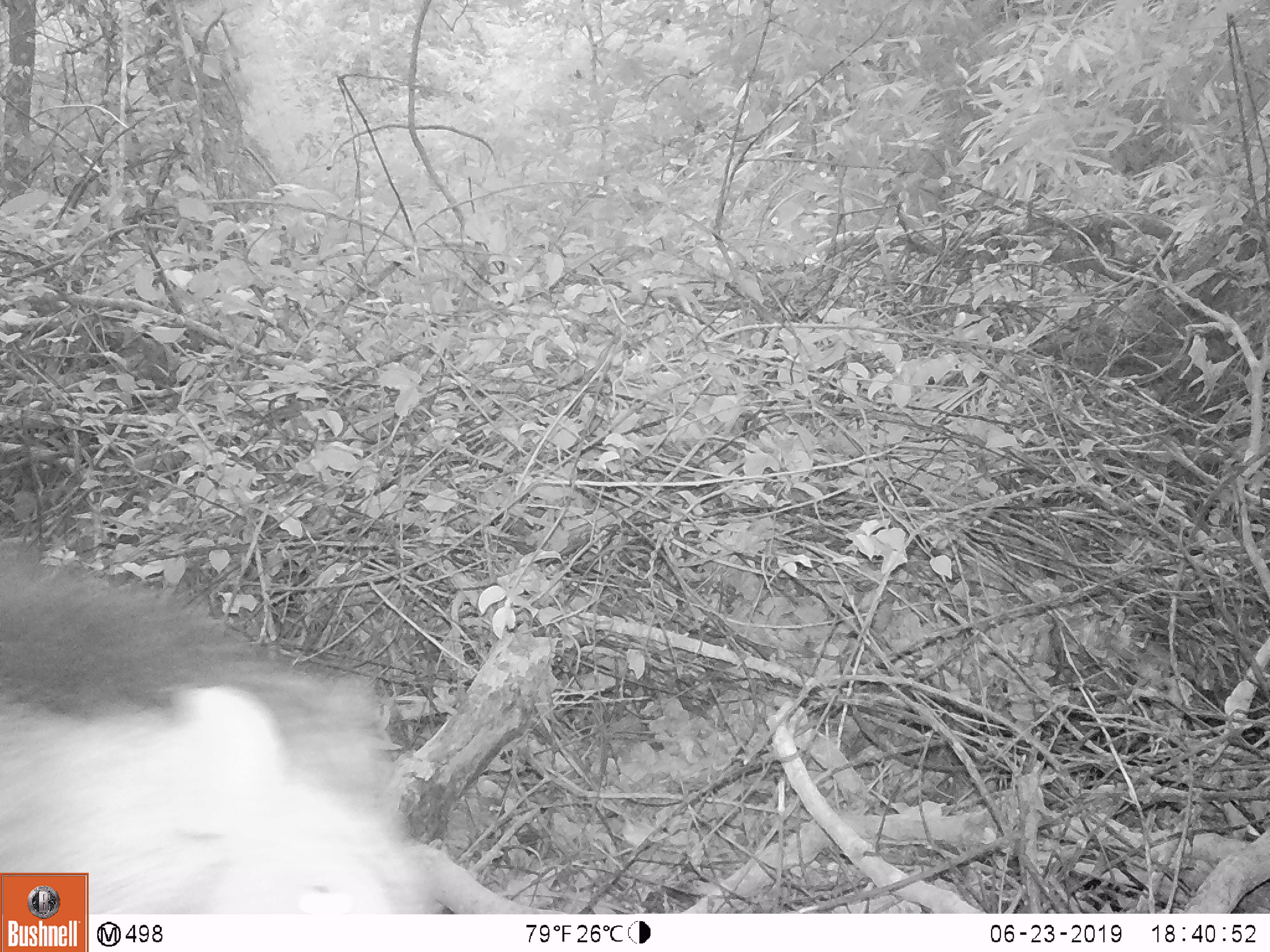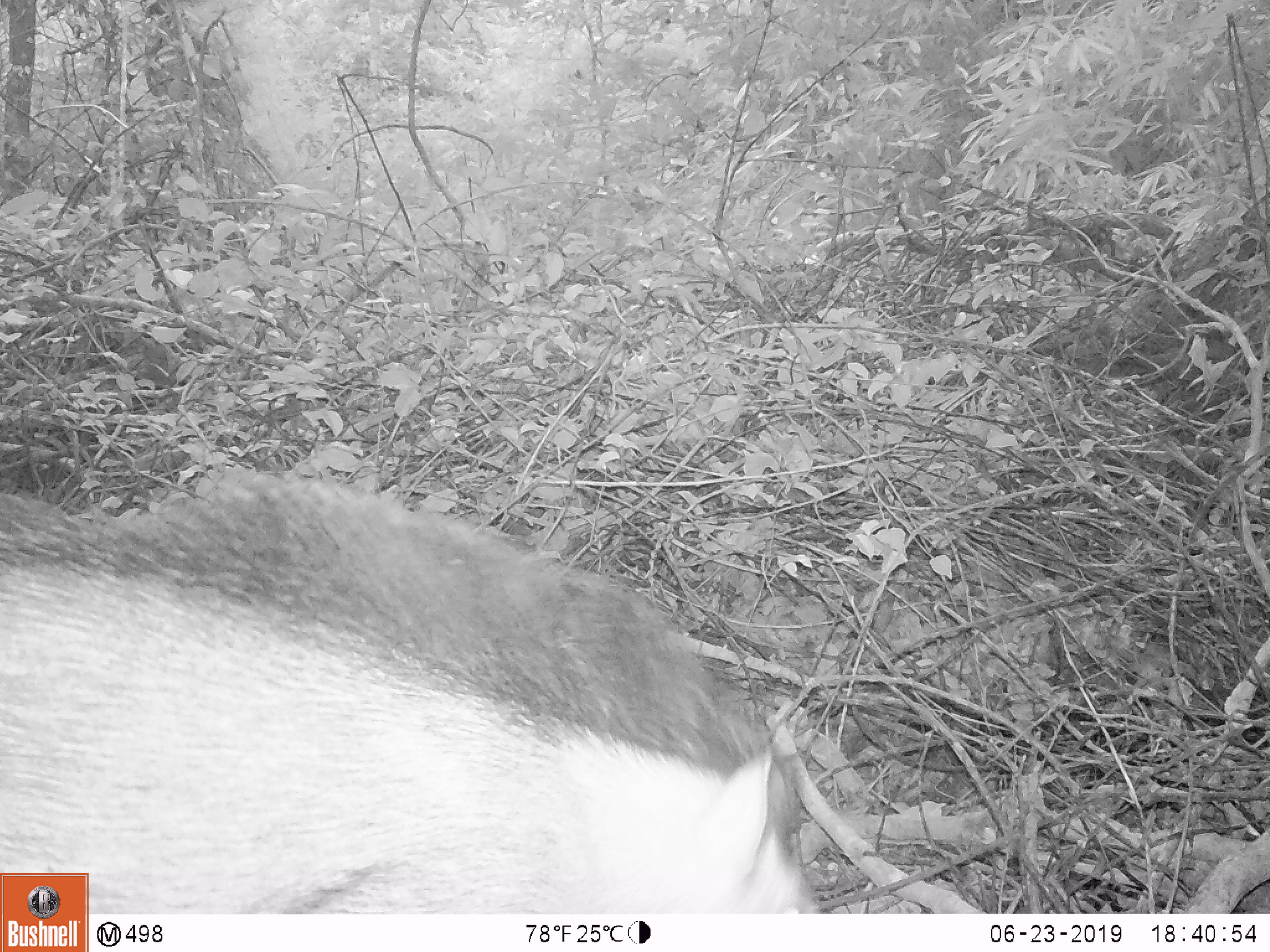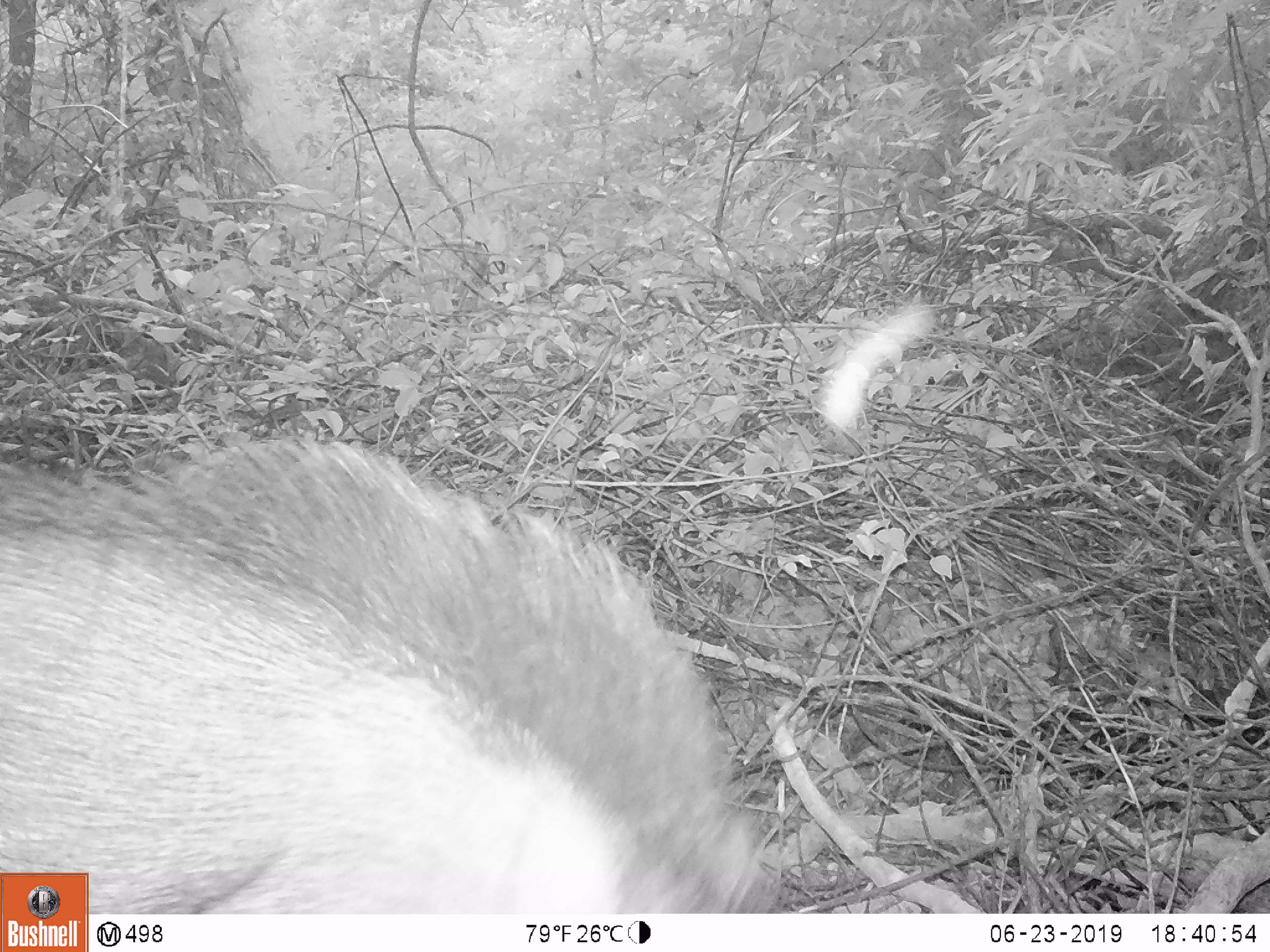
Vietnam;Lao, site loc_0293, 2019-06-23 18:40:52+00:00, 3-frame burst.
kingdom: Animalia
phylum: Chordata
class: Mammalia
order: Artiodactyla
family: Suidae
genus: Sus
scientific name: Sus scrofa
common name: eurasian wild pig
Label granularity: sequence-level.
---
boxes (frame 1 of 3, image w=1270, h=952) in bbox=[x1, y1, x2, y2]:
eurasian wild pig: bbox=[0, 546, 420, 913]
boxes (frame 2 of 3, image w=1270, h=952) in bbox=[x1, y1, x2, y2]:
eurasian wild pig: bbox=[0, 463, 819, 914]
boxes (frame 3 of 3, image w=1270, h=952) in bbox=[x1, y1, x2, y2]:
eurasian wild pig: bbox=[0, 425, 781, 914]